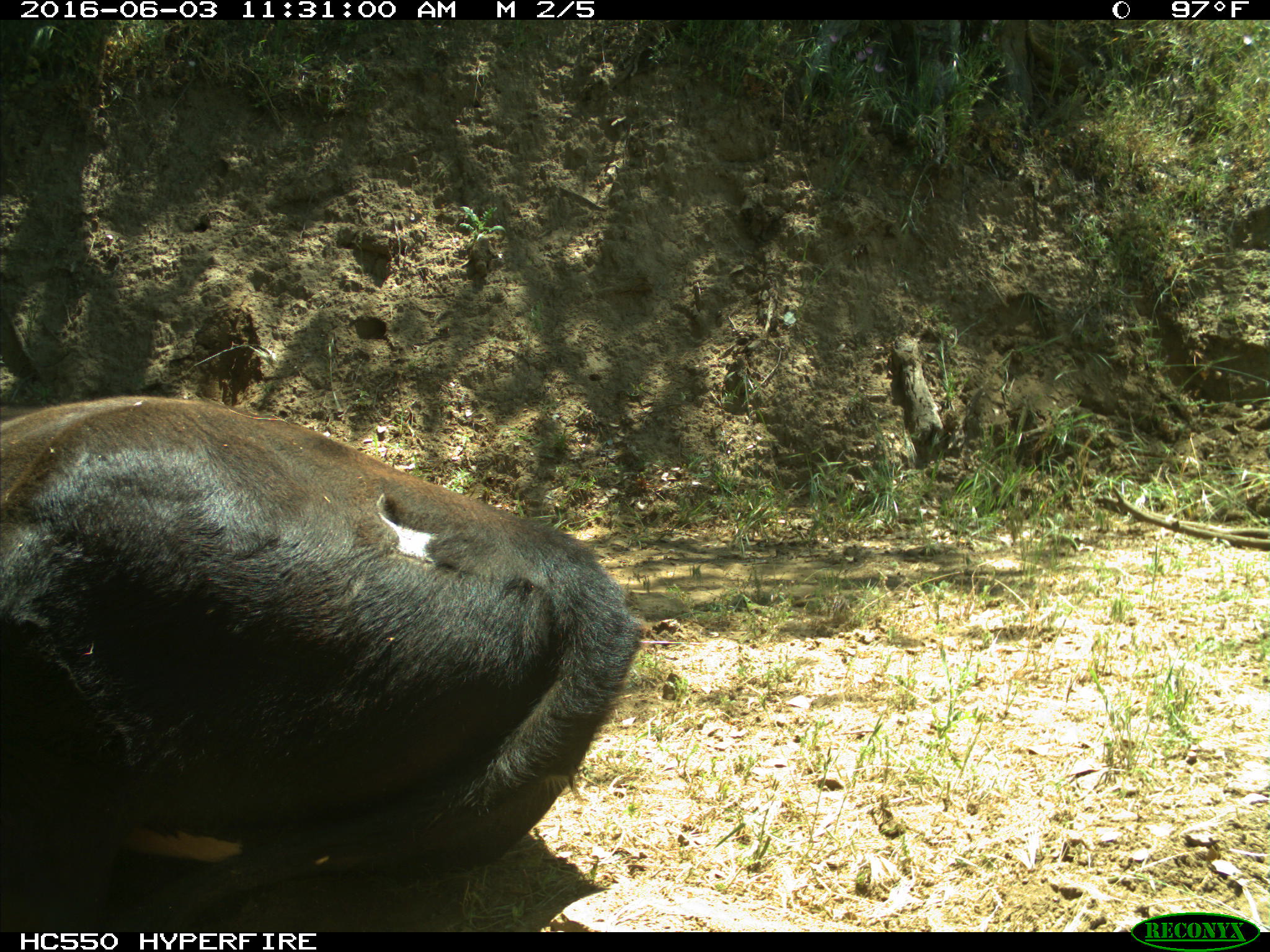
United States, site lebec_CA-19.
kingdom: Animalia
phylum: Chordata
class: Mammalia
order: Artiodactyla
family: Bovidae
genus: Bos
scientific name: Bos taurus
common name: domestic cow